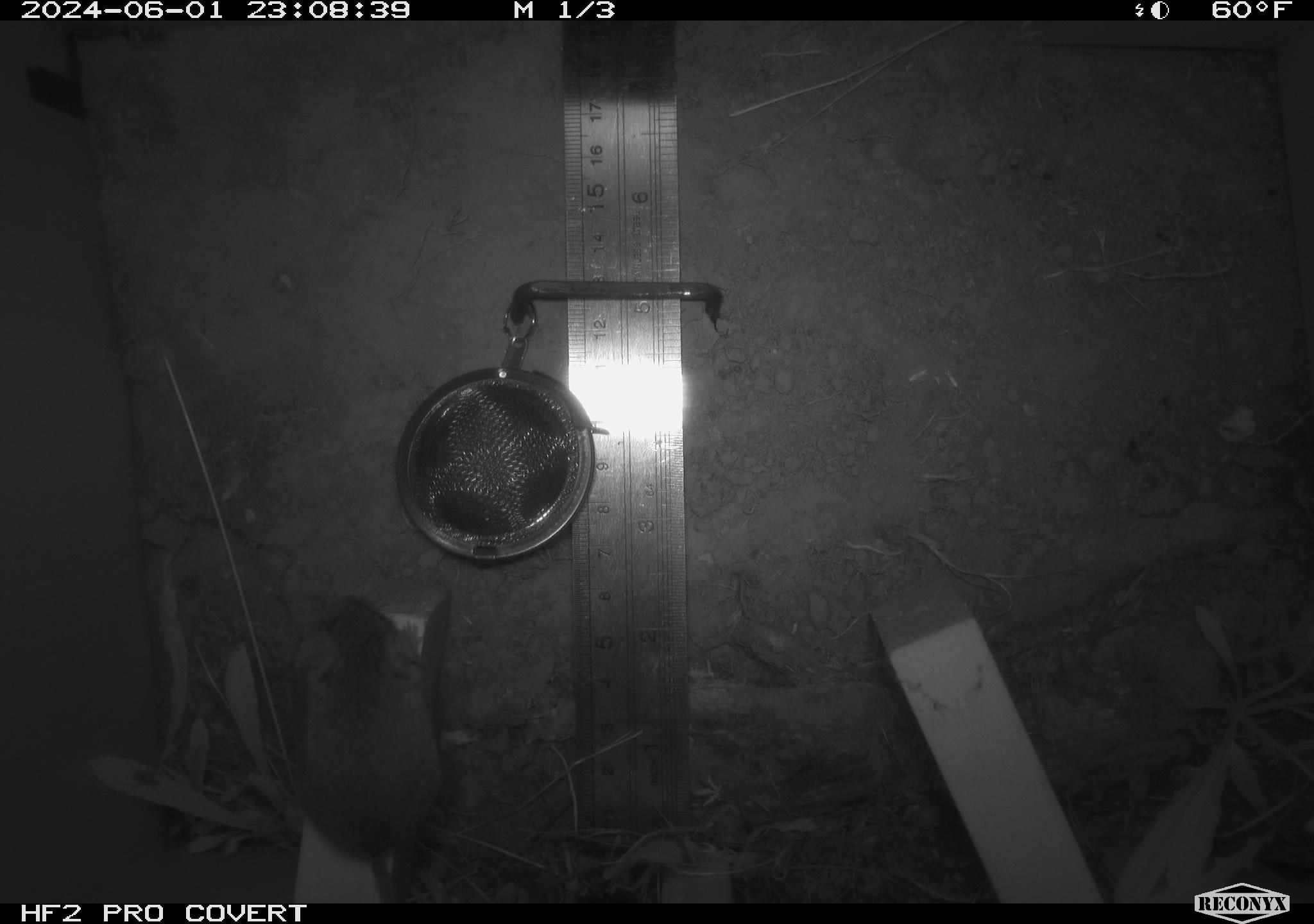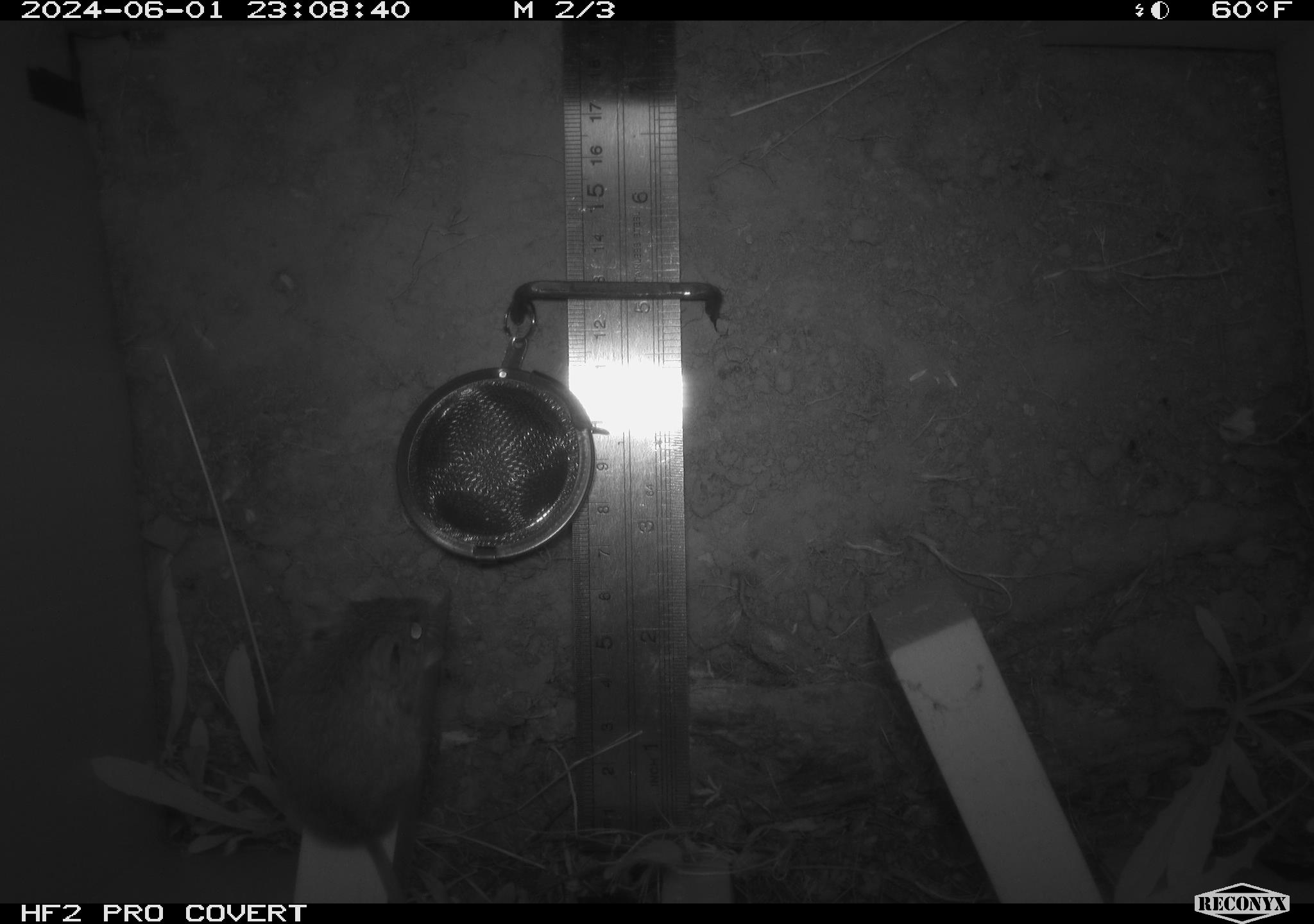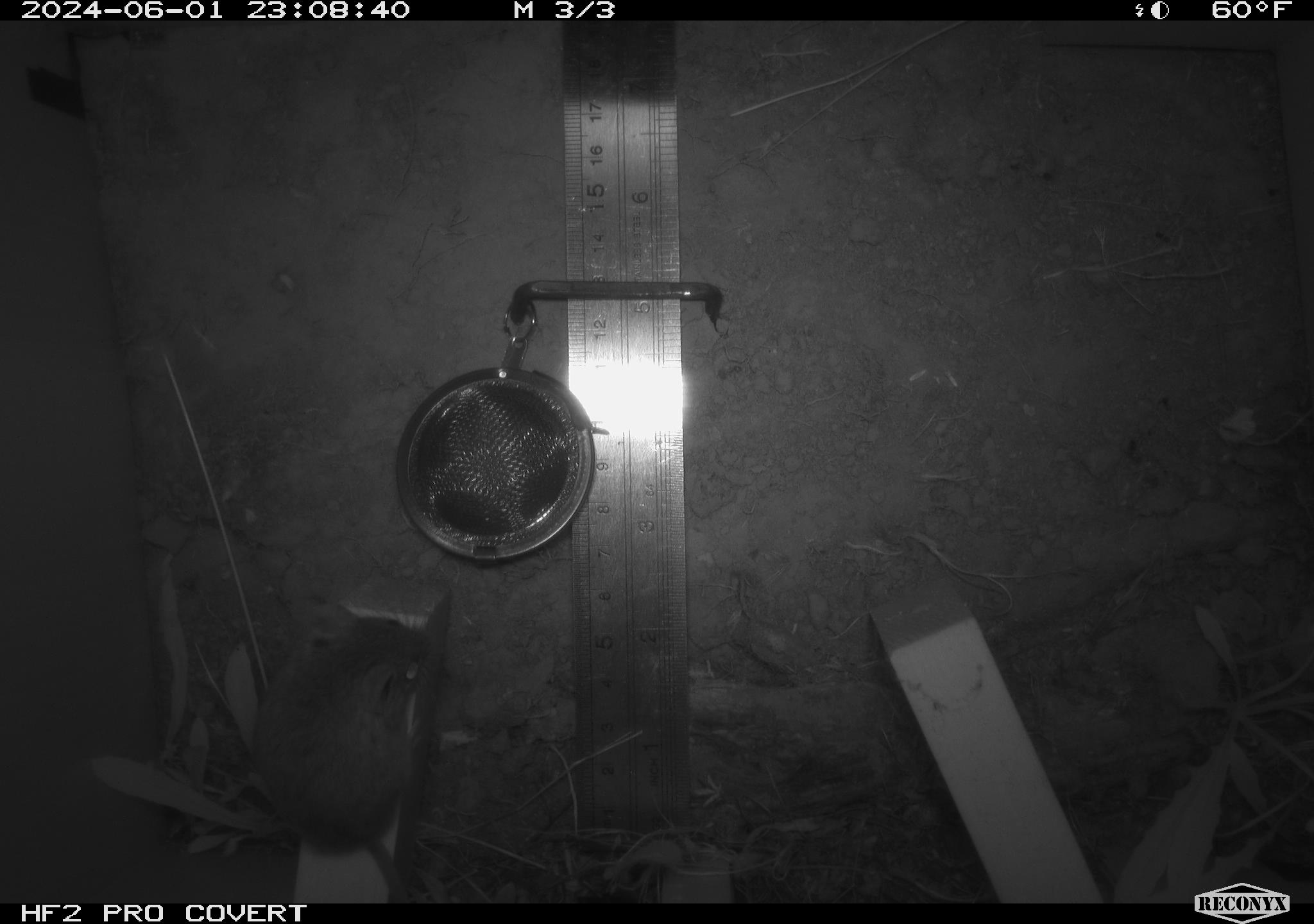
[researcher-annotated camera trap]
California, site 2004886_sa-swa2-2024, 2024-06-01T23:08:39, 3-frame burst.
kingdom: Animalia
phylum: Chordata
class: Mammalia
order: Rodentia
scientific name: Rodentia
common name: mouse species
Mouse species (Rodentia).